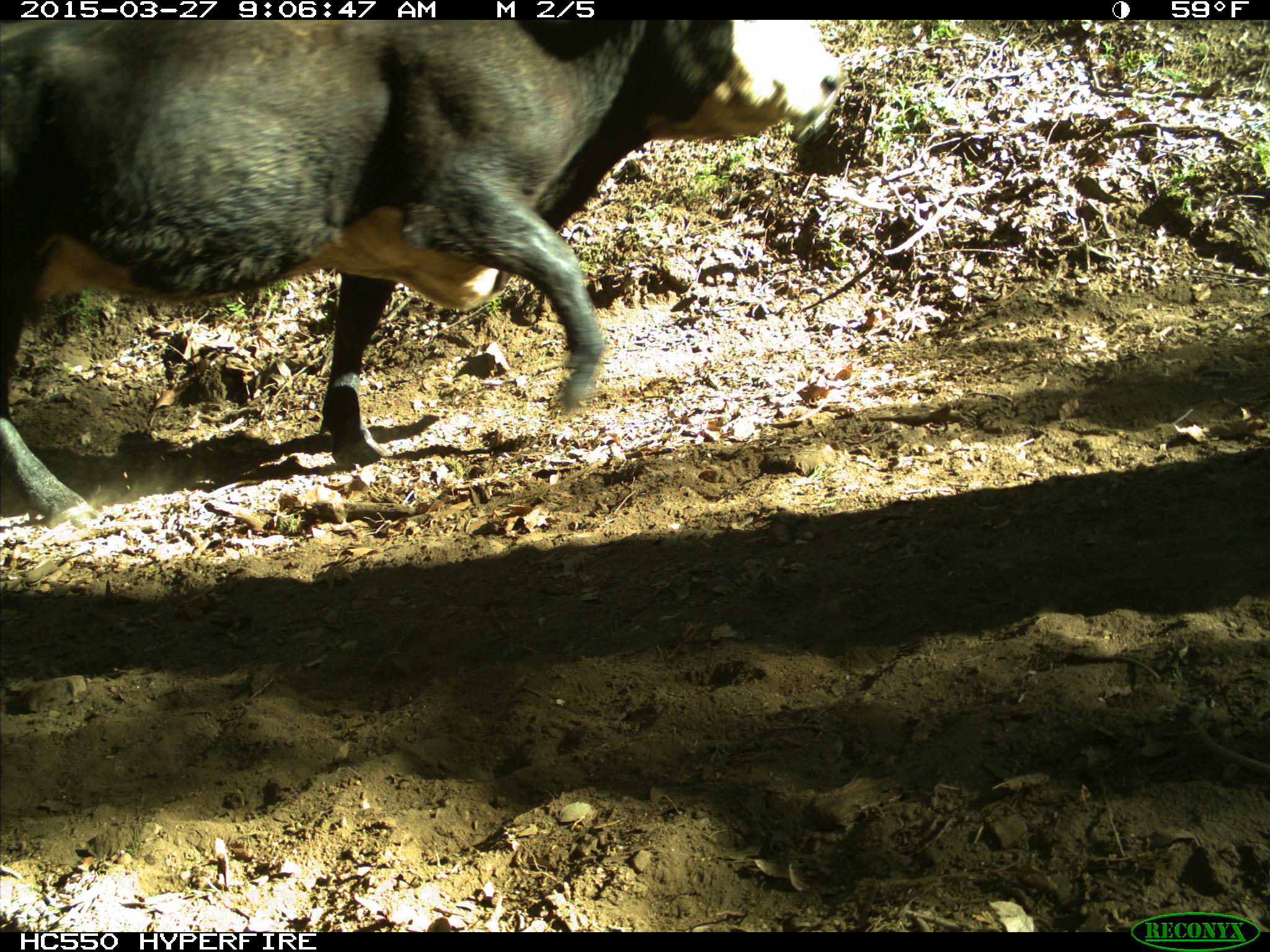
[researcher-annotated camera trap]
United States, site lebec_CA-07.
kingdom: Animalia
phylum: Chordata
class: Mammalia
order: Artiodactyla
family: Bovidae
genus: Bos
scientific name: Bos taurus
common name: domestic cow